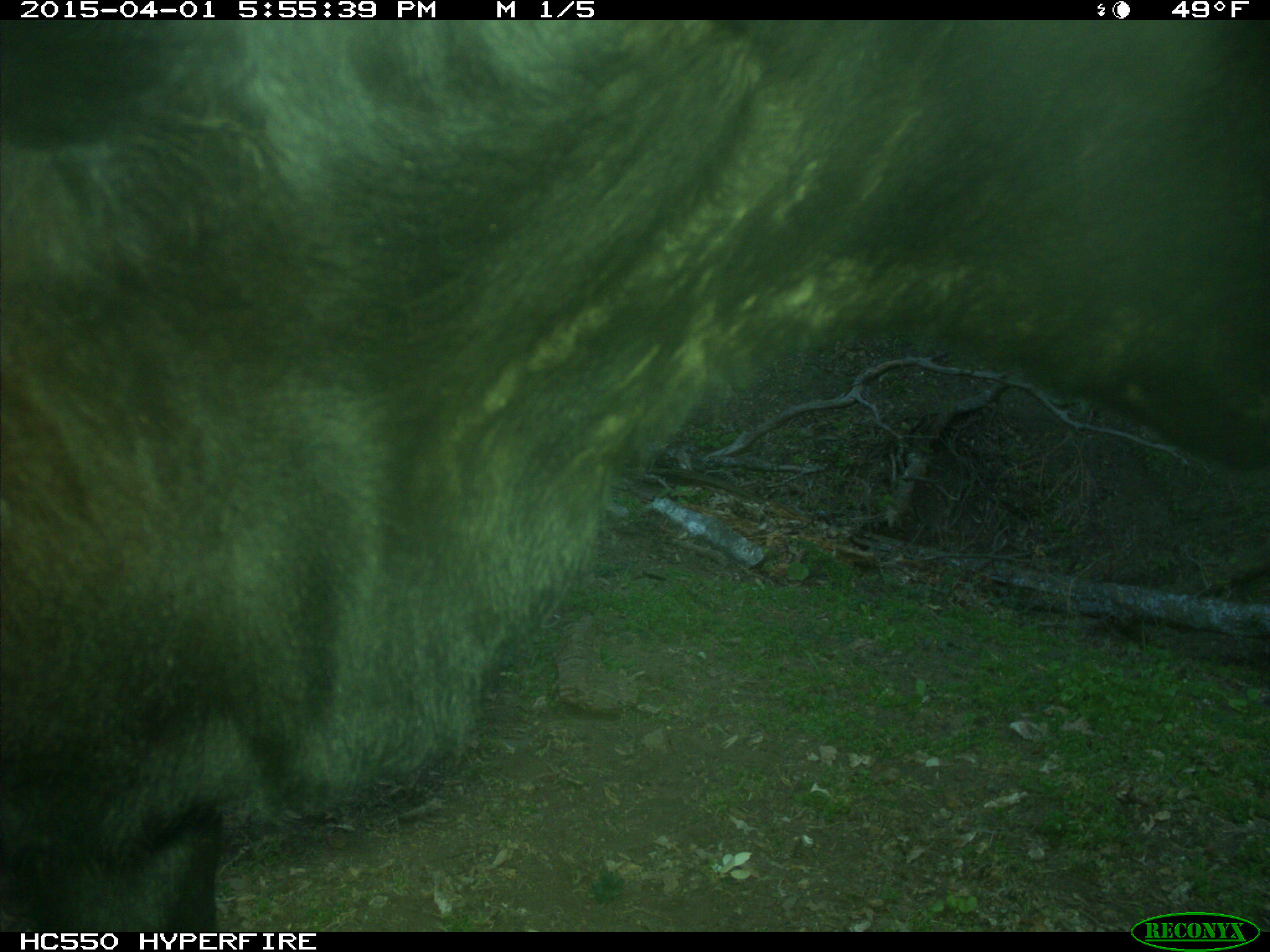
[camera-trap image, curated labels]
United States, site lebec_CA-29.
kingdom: Animalia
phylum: Chordata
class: Mammalia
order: Artiodactyla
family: Bovidae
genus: Bos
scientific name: Bos taurus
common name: domestic cow